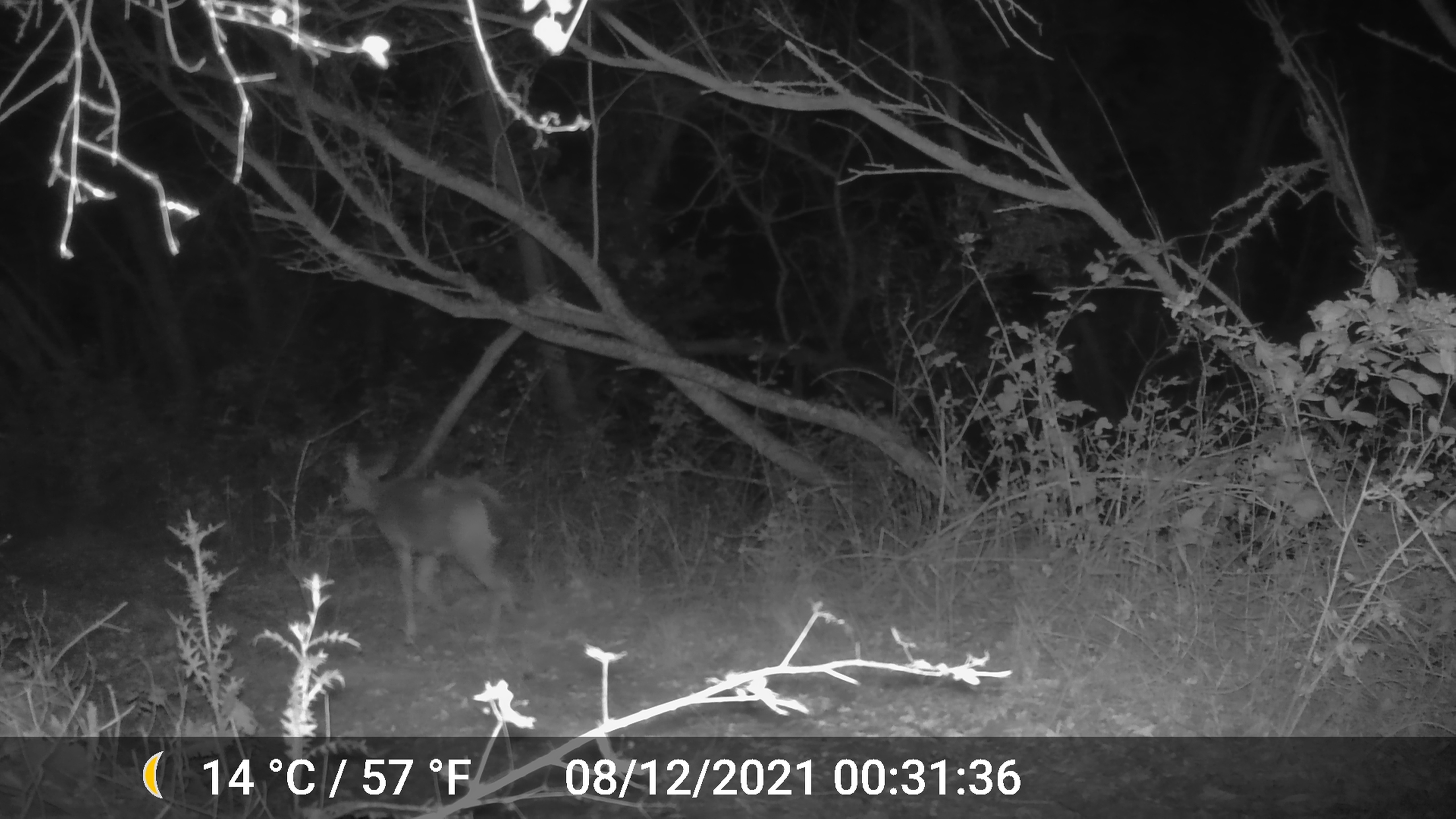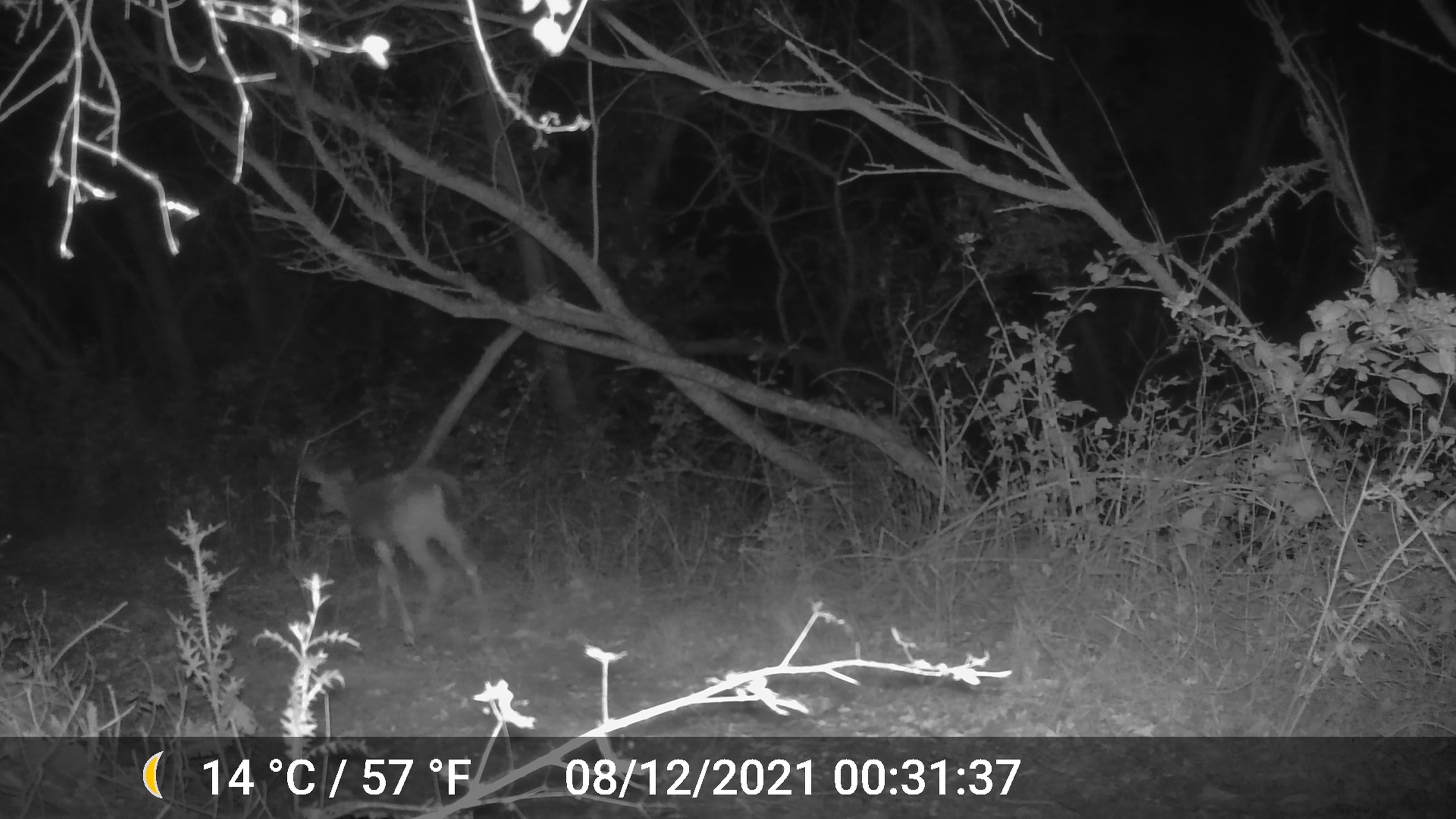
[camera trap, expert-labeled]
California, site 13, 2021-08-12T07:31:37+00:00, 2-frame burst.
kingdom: Animalia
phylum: Chordata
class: Mammalia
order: Artiodactyla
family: Cervidae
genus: Odocoileus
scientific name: Odocoileus hemionus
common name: mule deer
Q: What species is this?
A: Mule deer (Odocoileus hemionus).